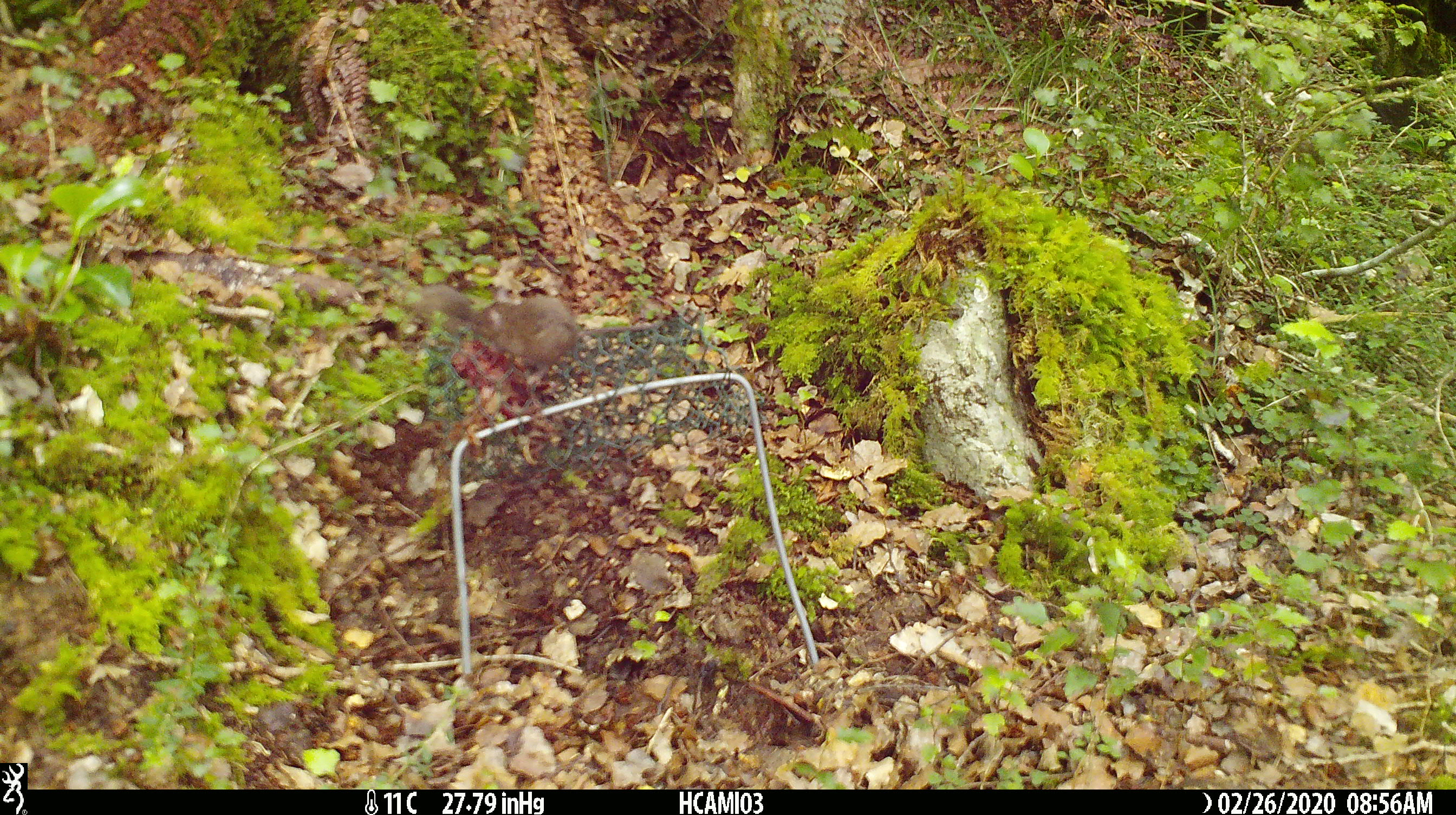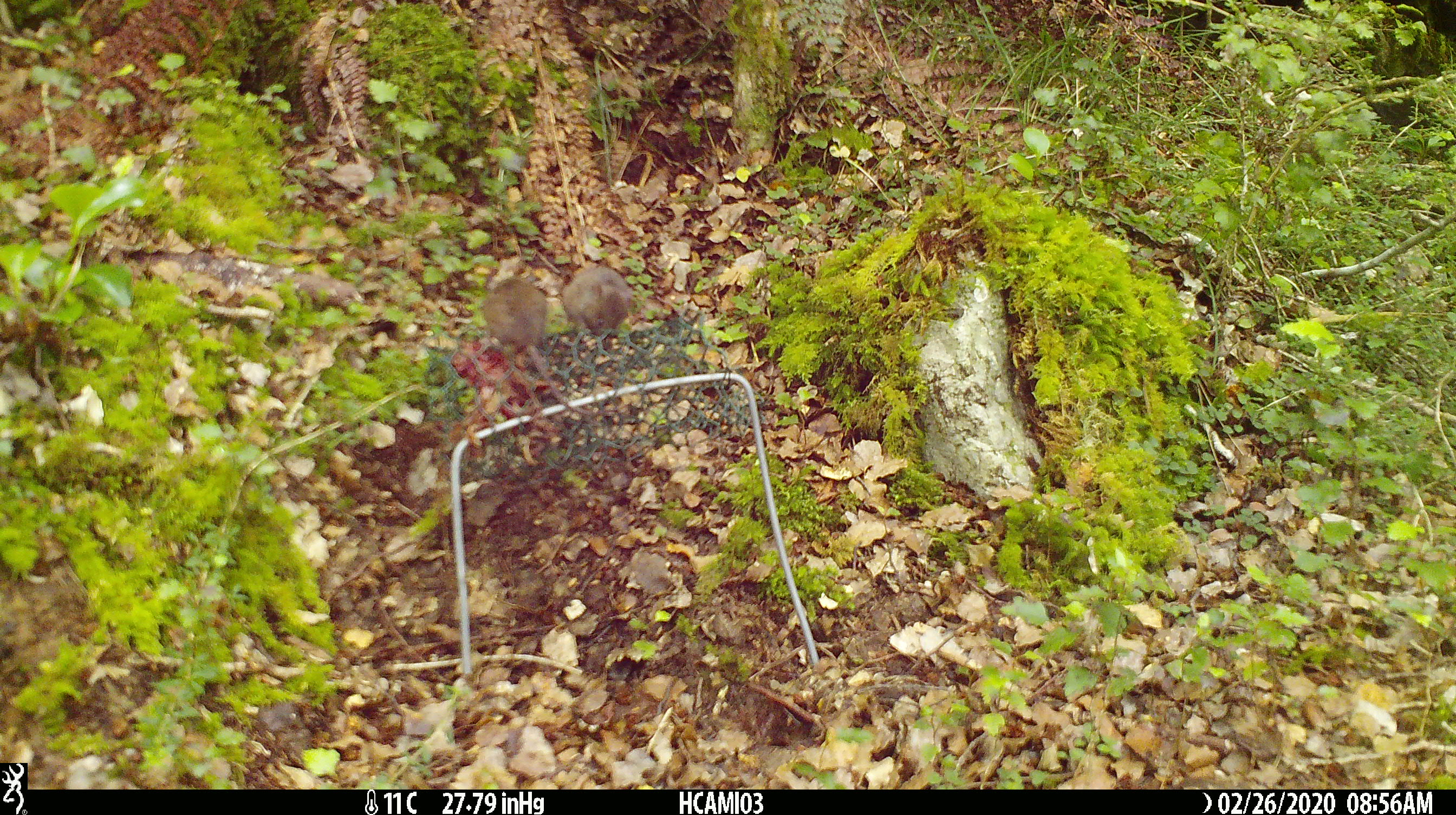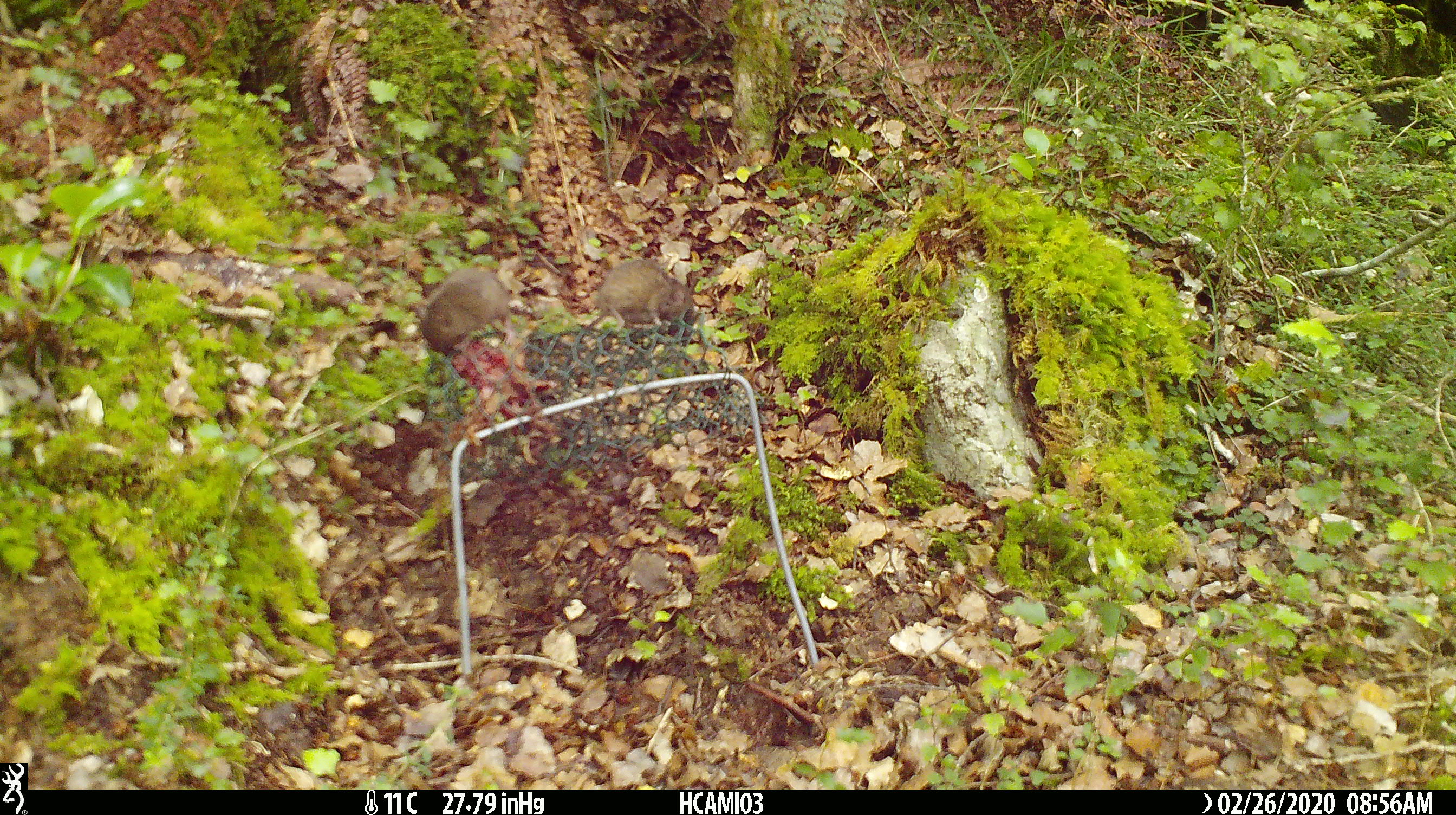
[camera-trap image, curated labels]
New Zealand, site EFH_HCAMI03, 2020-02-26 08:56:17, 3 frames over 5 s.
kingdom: Animalia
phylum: Chordata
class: Mammalia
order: Rodentia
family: Muridae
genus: Mus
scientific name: Mus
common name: mouse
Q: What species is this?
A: Mouse (Mus).